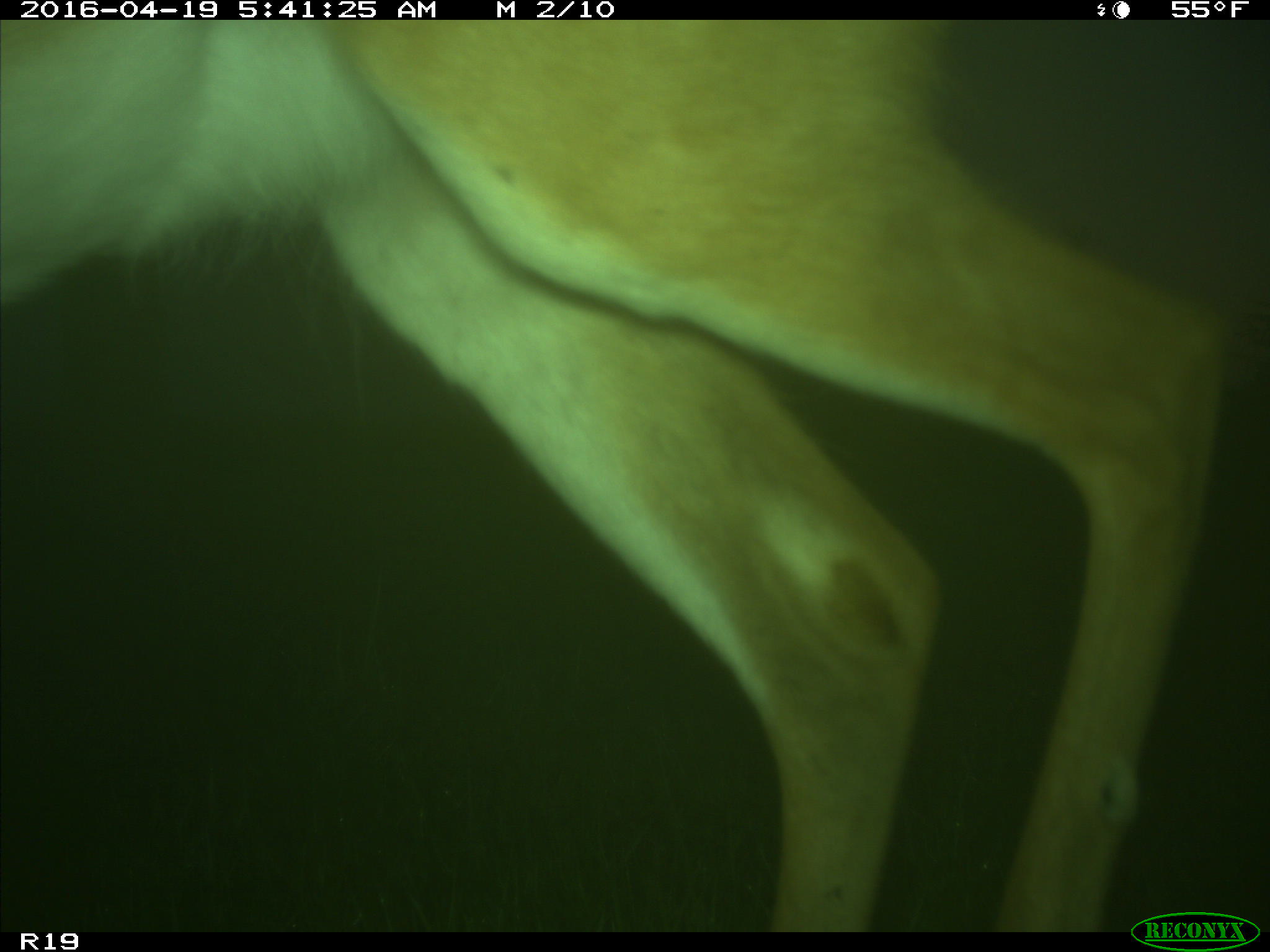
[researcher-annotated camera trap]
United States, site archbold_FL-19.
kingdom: Animalia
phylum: Chordata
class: Mammalia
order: Artiodactyla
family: Cervidae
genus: Odocoileus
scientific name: Odocoileus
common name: deer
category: unidentified deer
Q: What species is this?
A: Unidentified deer (deer) (Odocoileus).